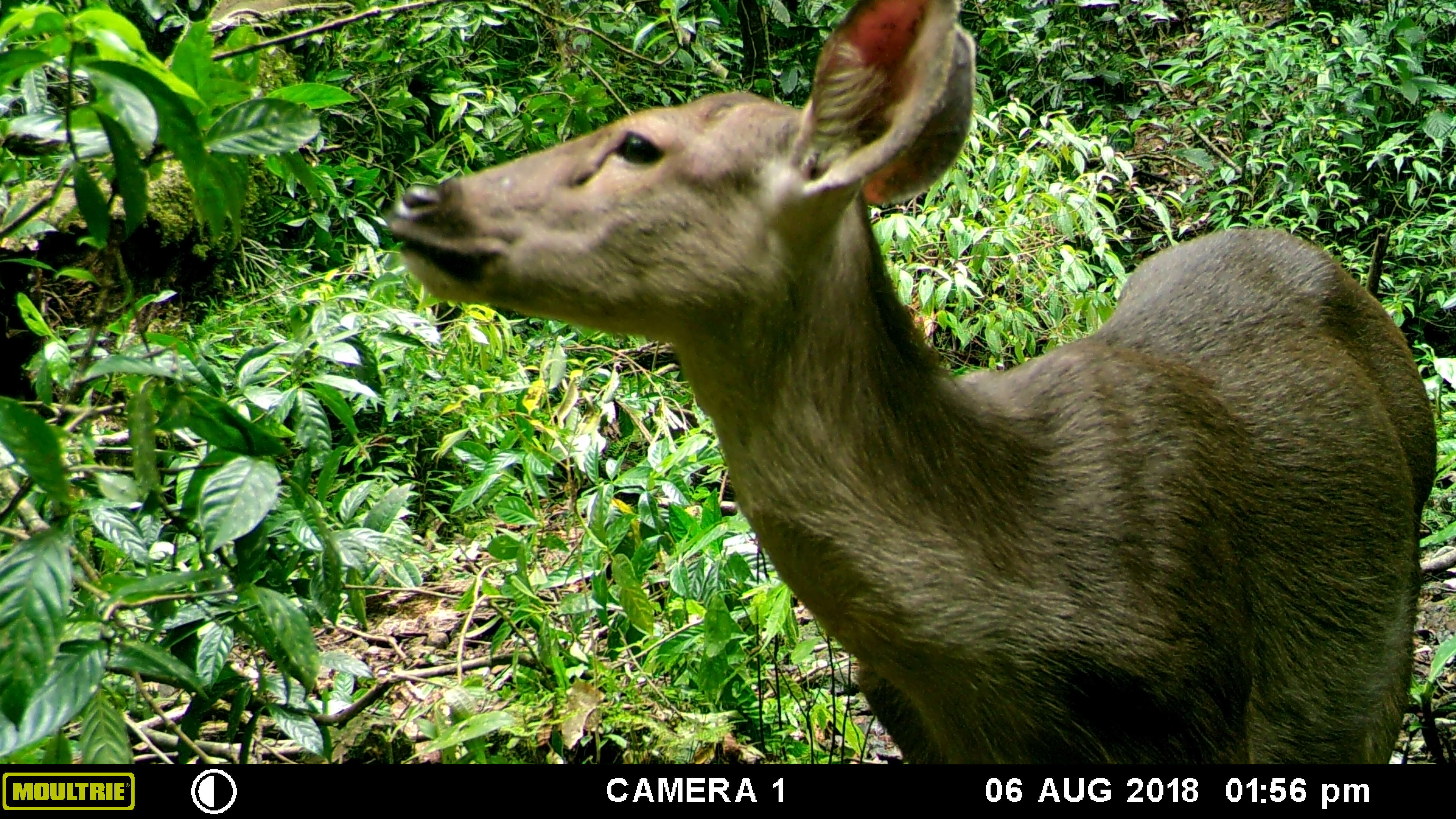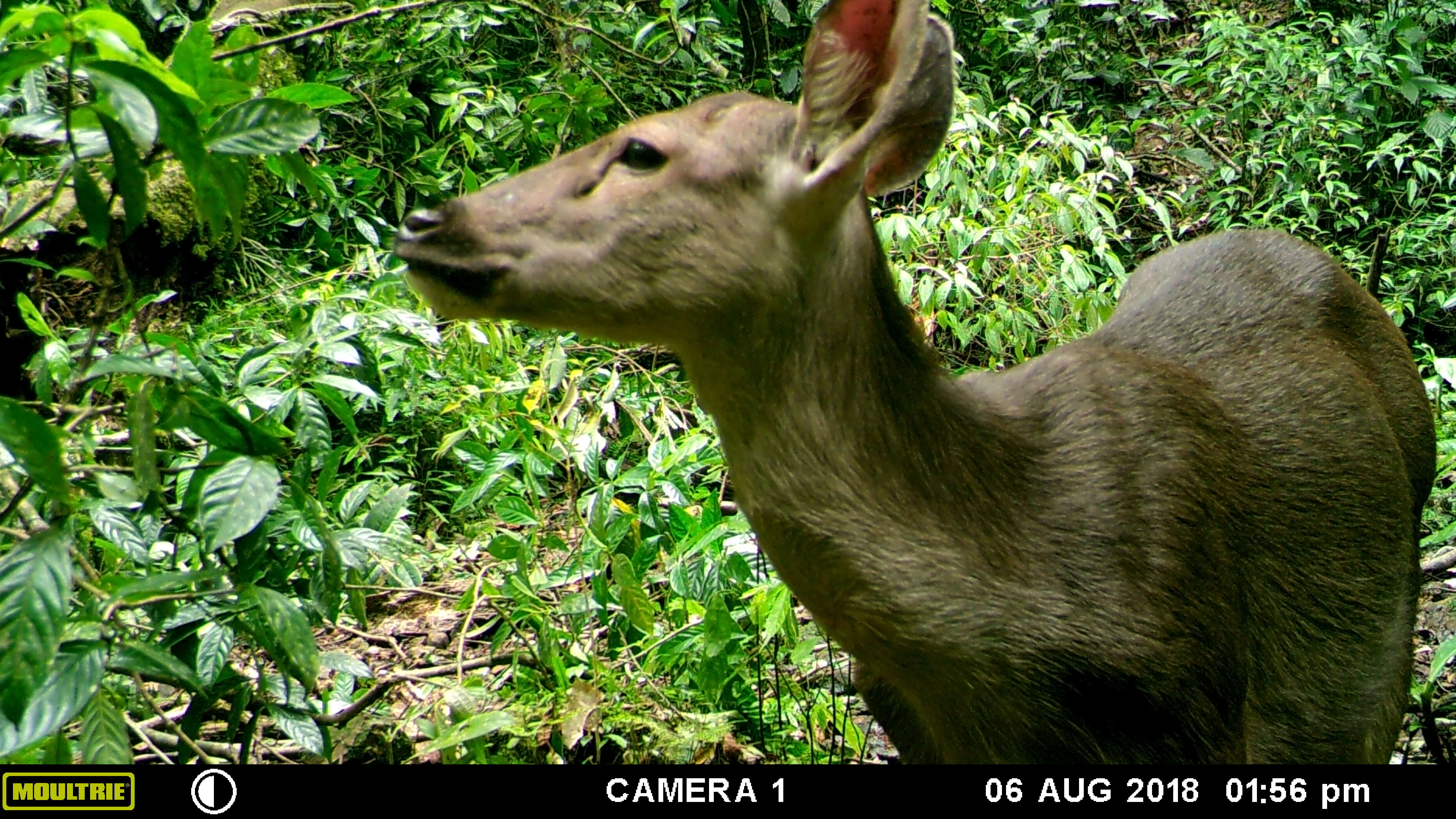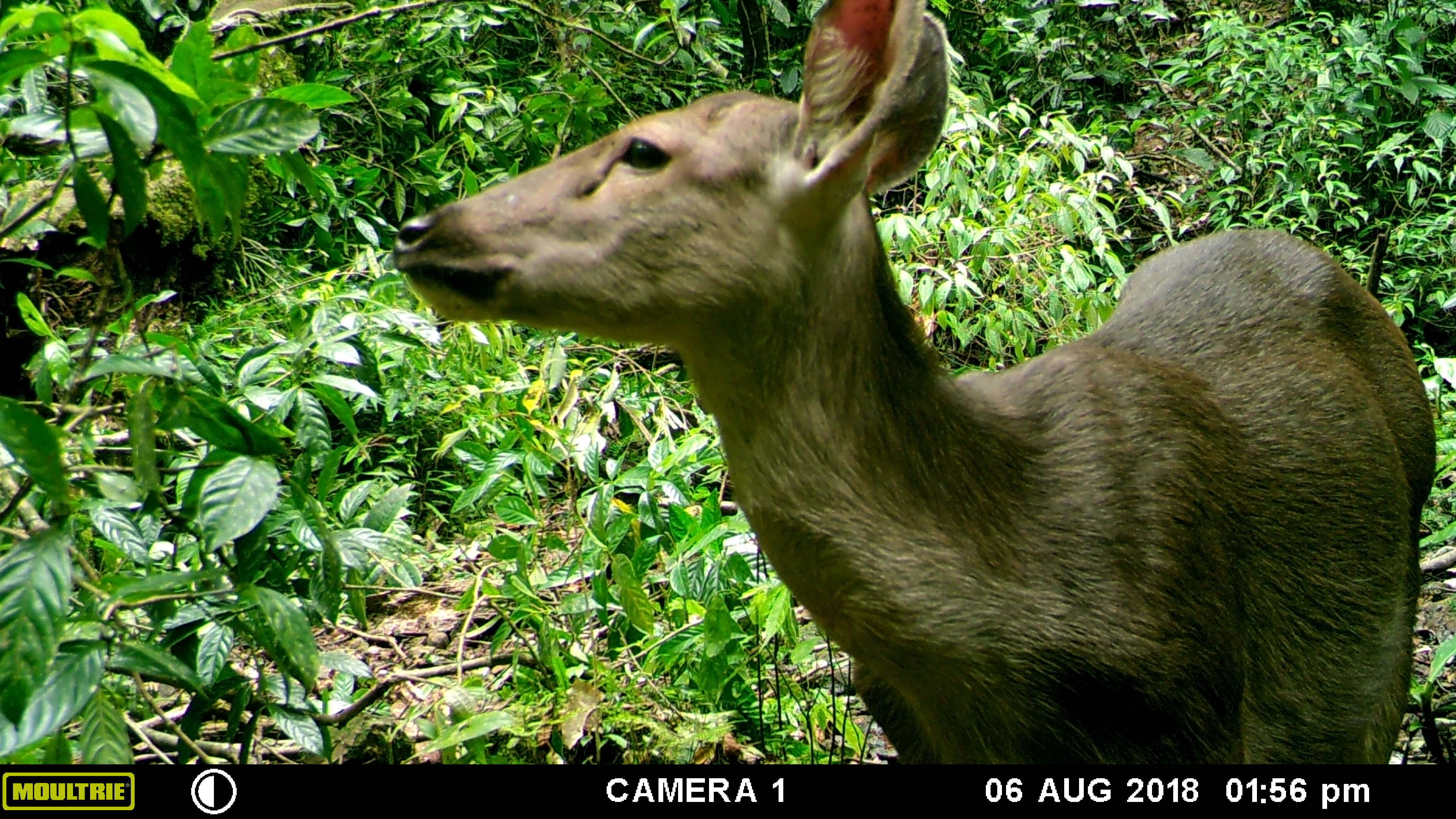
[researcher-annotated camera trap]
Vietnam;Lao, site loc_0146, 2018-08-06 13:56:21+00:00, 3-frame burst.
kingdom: Animalia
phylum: Chordata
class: Mammalia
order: Artiodactyla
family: Cervidae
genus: Rusa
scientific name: Rusa unicolor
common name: sambar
Sambar (Rusa unicolor). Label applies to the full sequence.